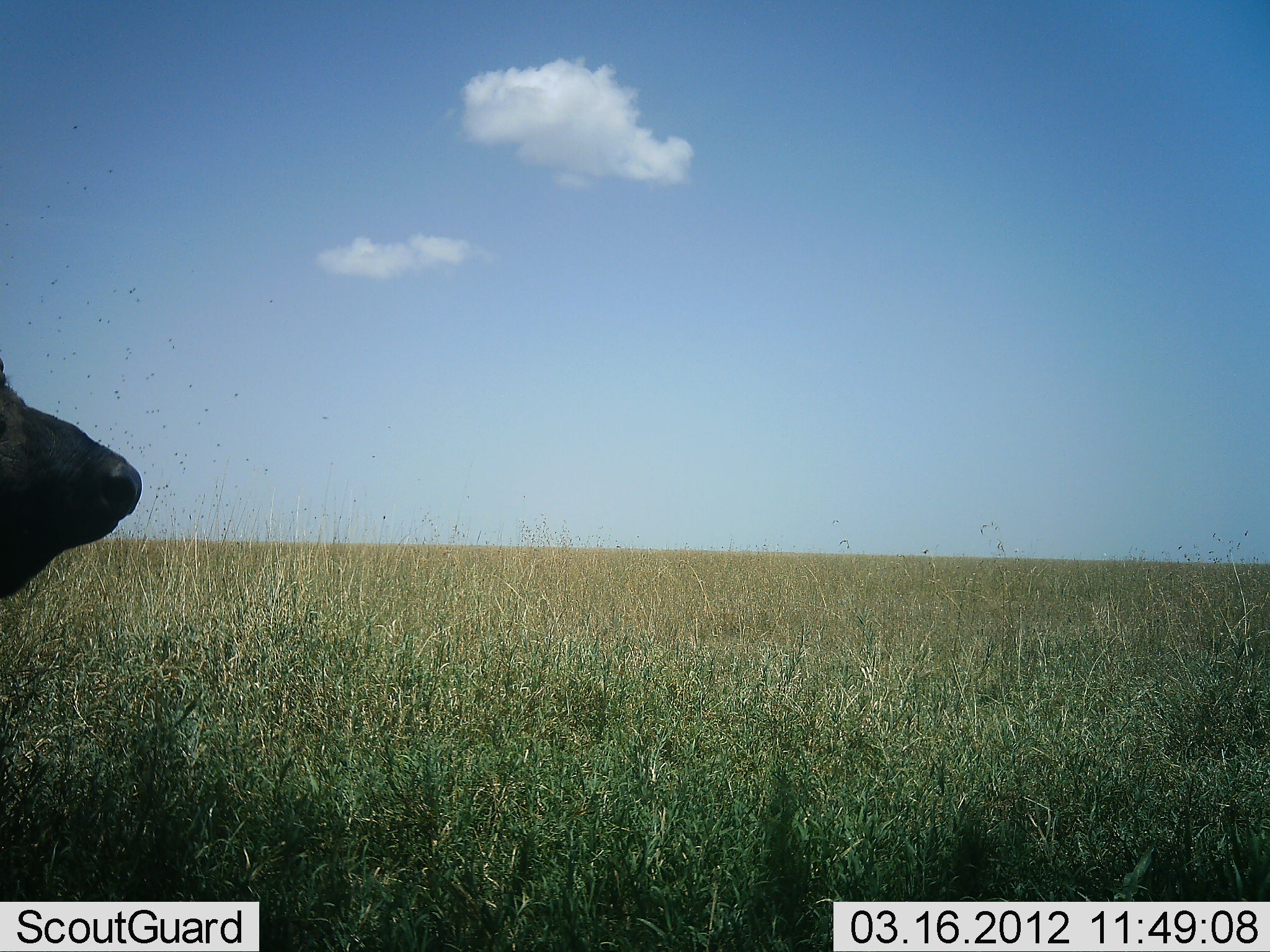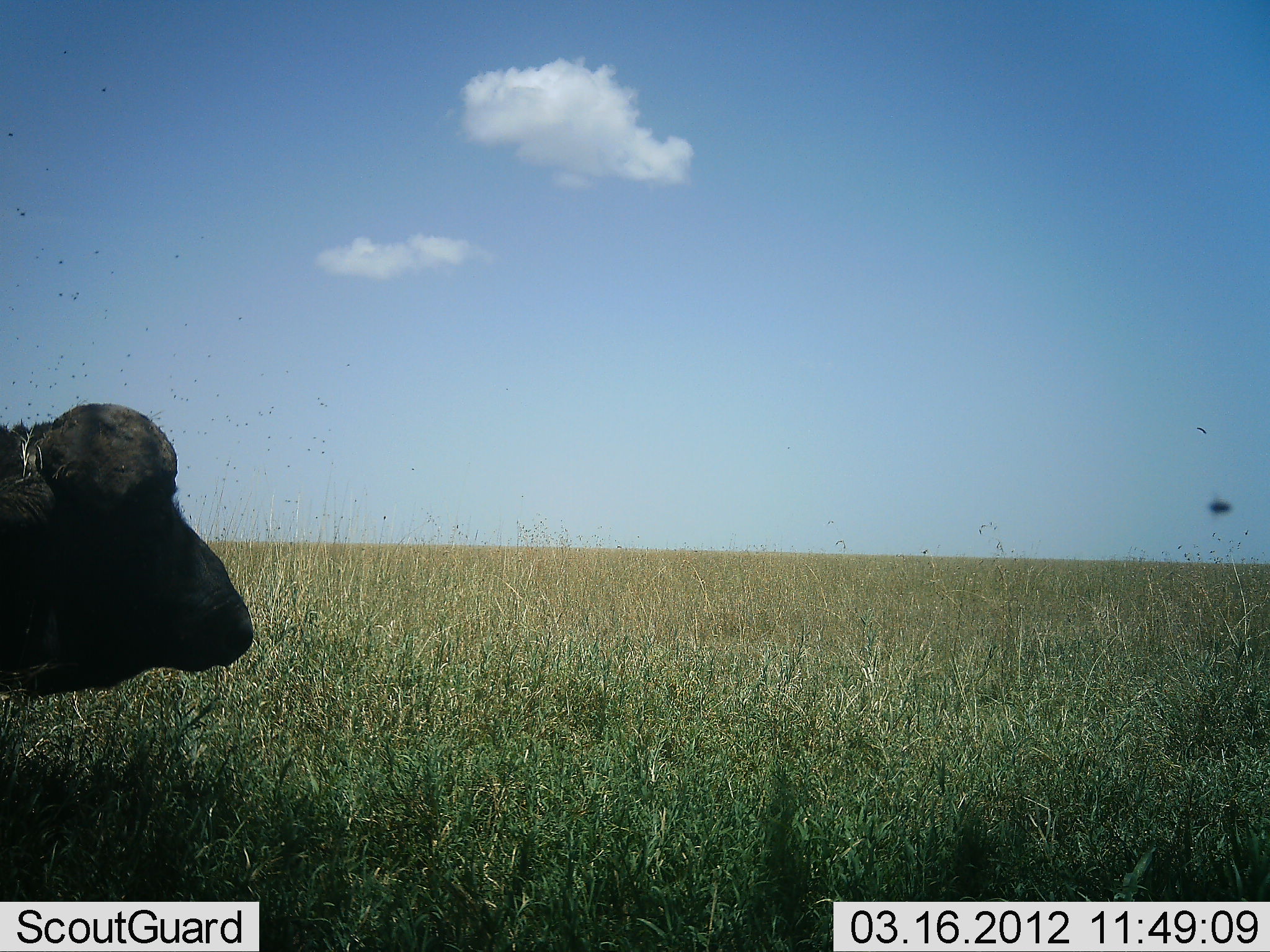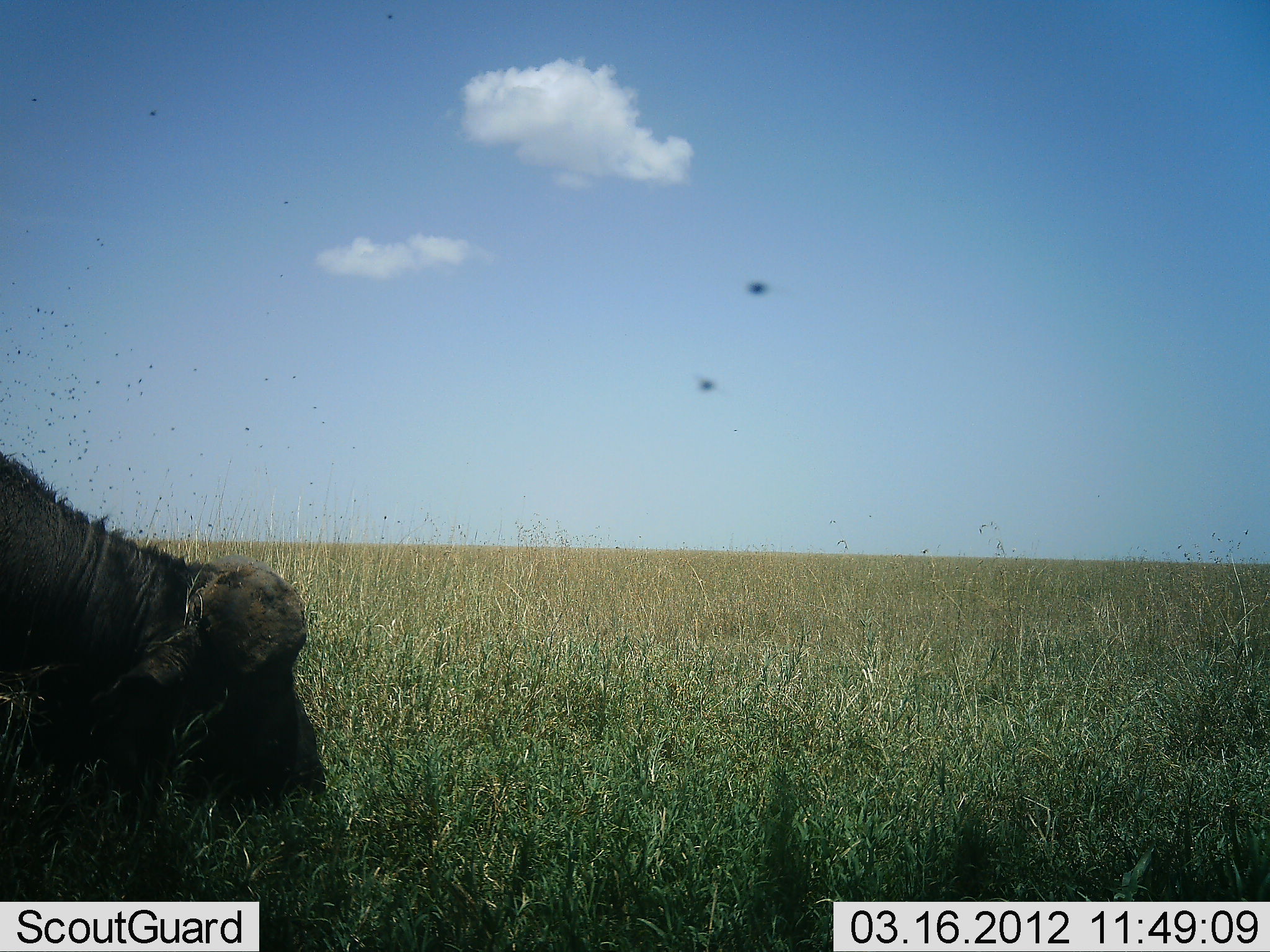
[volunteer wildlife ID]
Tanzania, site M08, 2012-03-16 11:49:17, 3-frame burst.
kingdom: Animalia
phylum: Chordata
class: Mammalia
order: Artiodactyla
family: Bovidae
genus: Syncerus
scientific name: Syncerus caffer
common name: cape buffalo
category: buffalo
Buffalo (cape buffalo) (Syncerus caffer), count 1. Behavior (volunteer vote fractions): standing 20%, resting 20%, moving 40%, interacting 0%. Young present (vote fraction): 0%. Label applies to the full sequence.